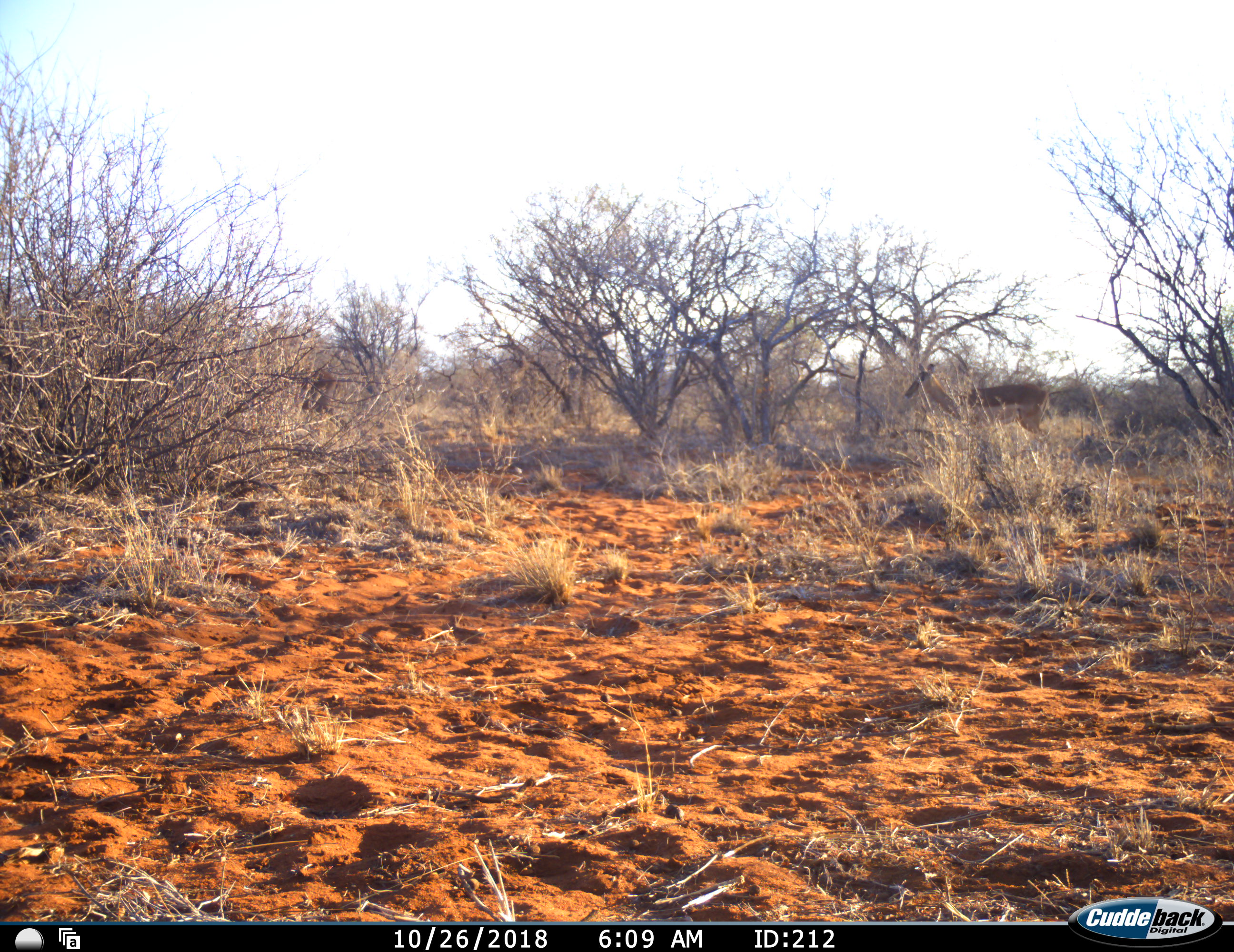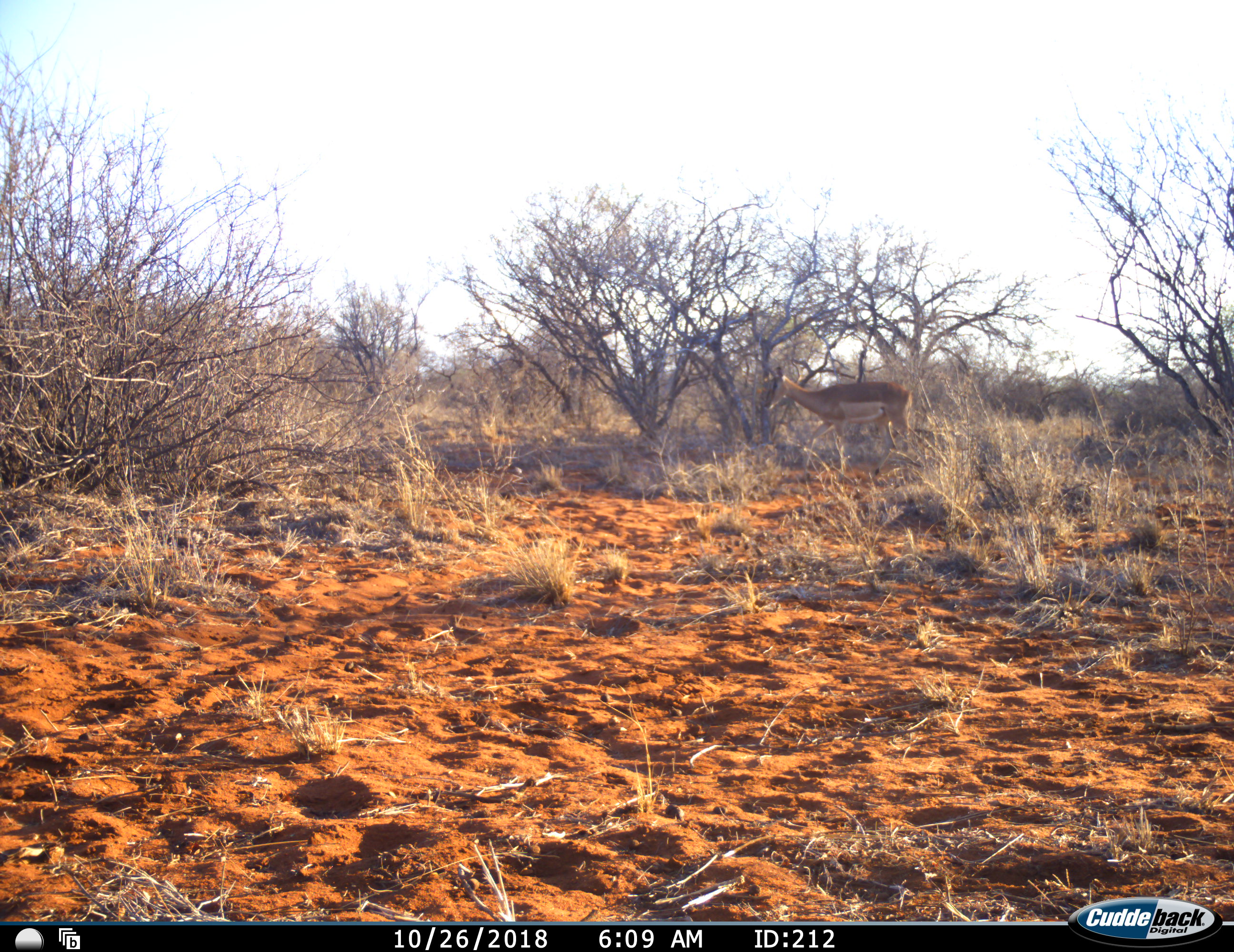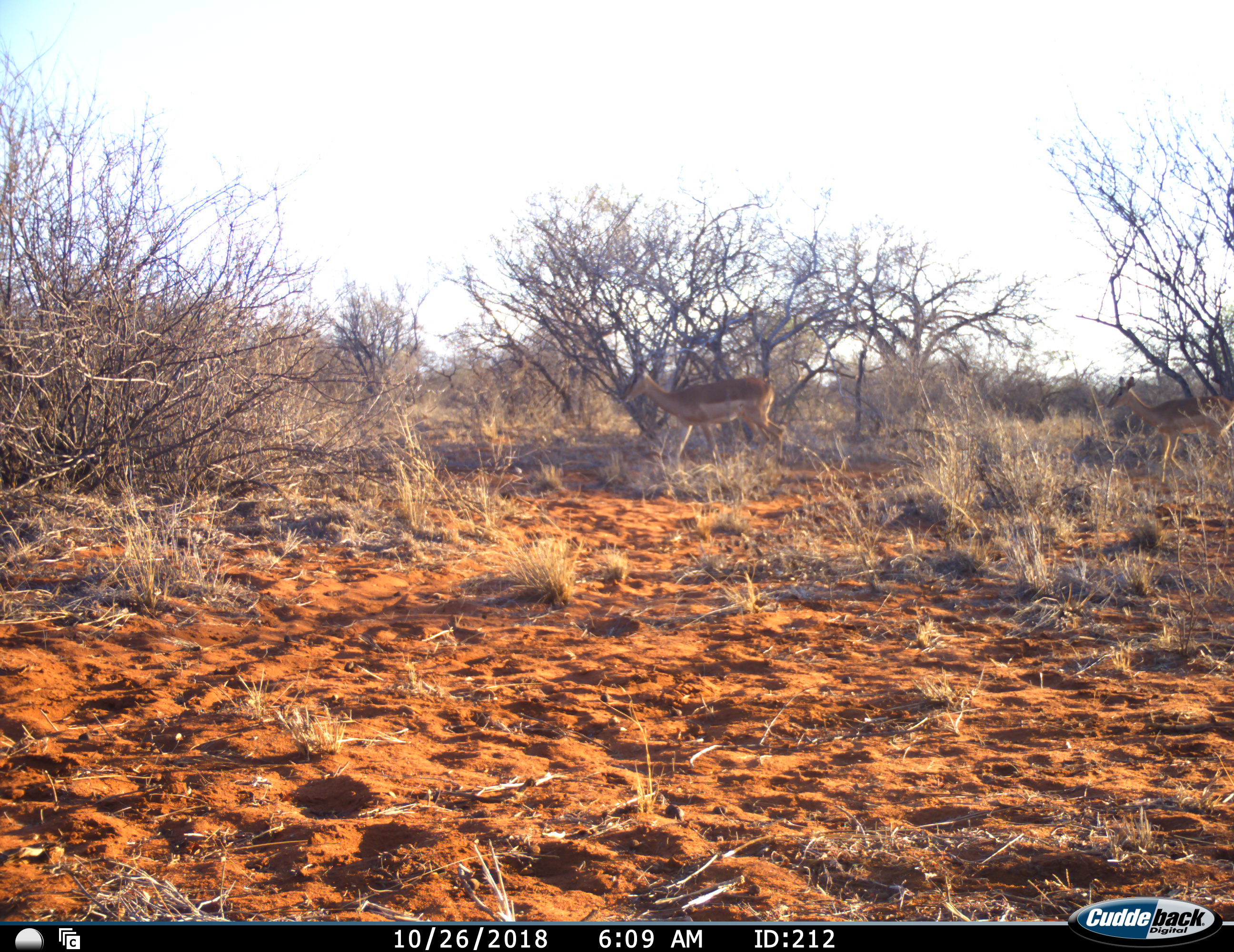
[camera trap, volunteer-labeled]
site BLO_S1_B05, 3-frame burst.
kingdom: Animalia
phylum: Chordata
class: Mammalia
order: Artiodactyla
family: Bovidae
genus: Aepyceros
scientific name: Aepyceros melampus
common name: impala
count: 2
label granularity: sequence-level